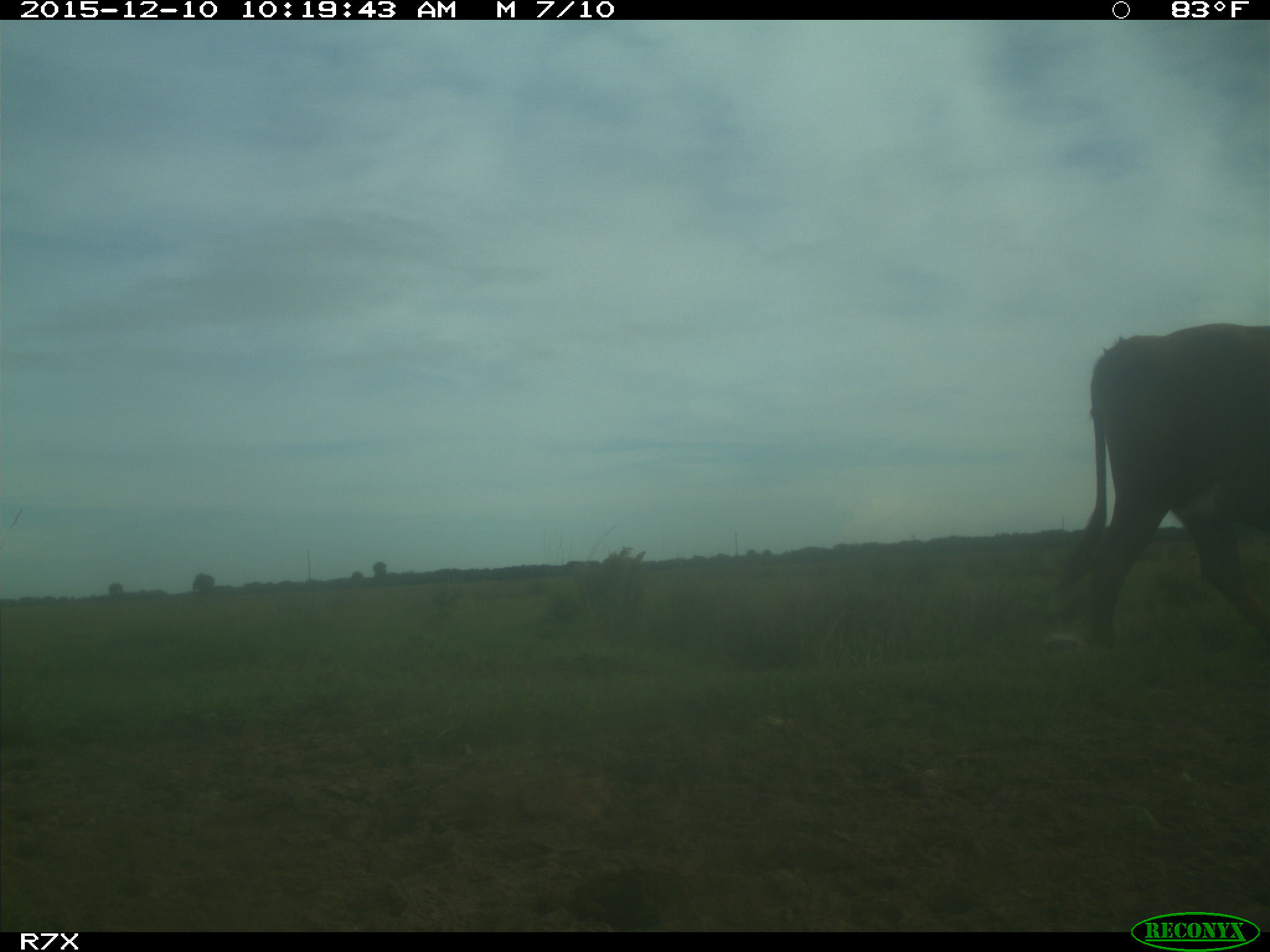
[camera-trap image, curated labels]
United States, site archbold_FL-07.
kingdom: Animalia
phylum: Chordata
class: Mammalia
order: Artiodactyla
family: Bovidae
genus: Bos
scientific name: Bos taurus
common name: domestic cow